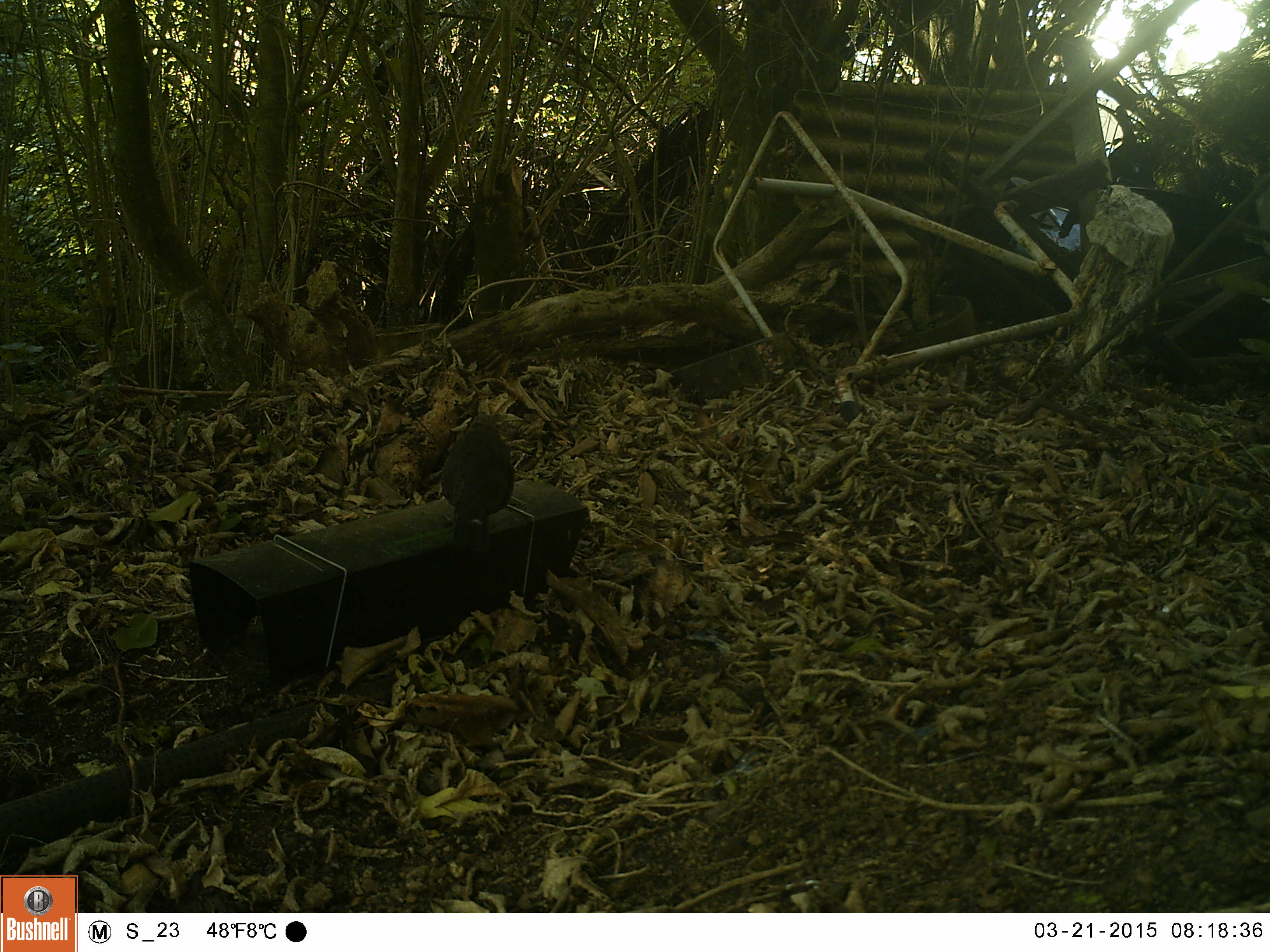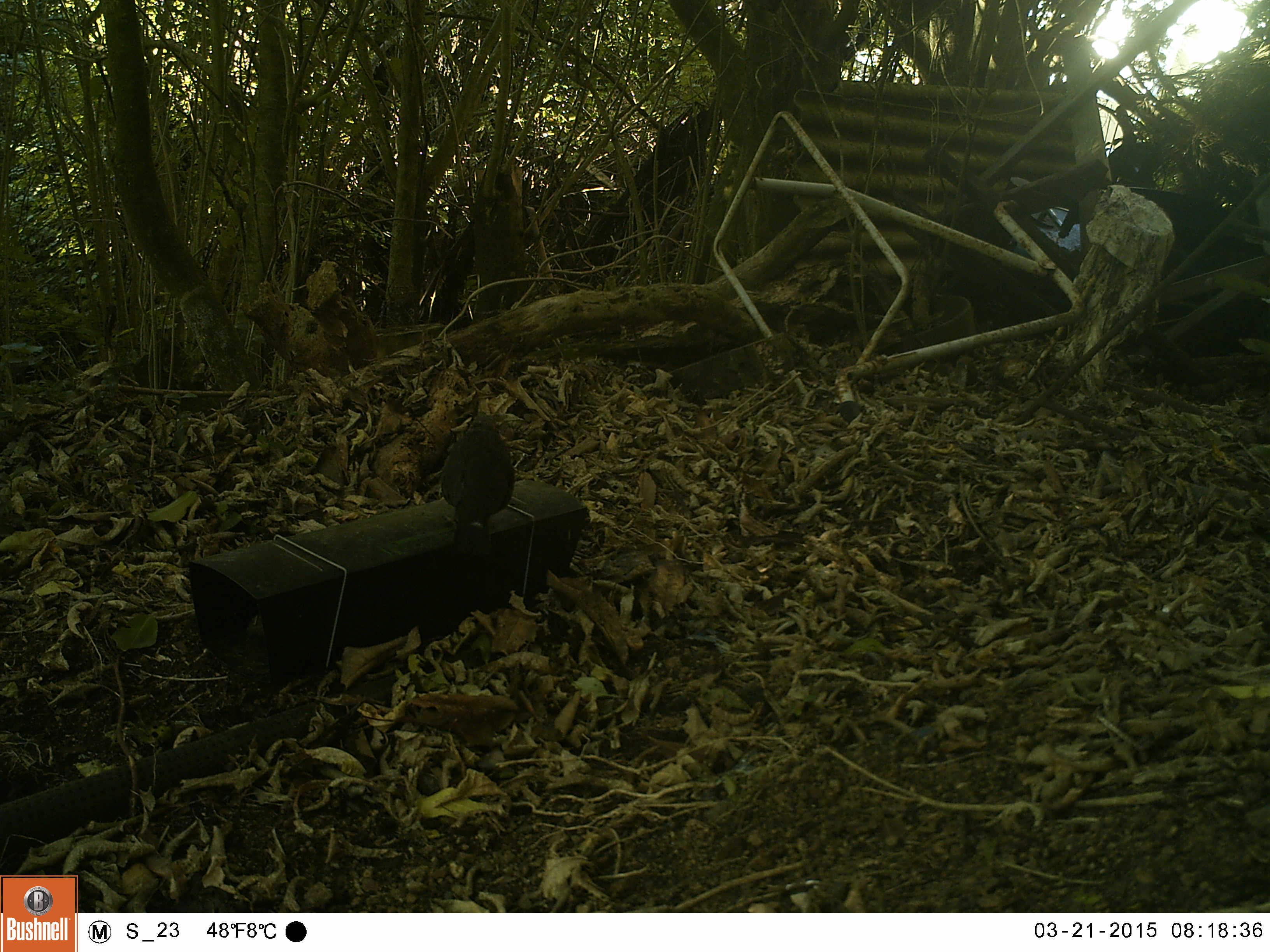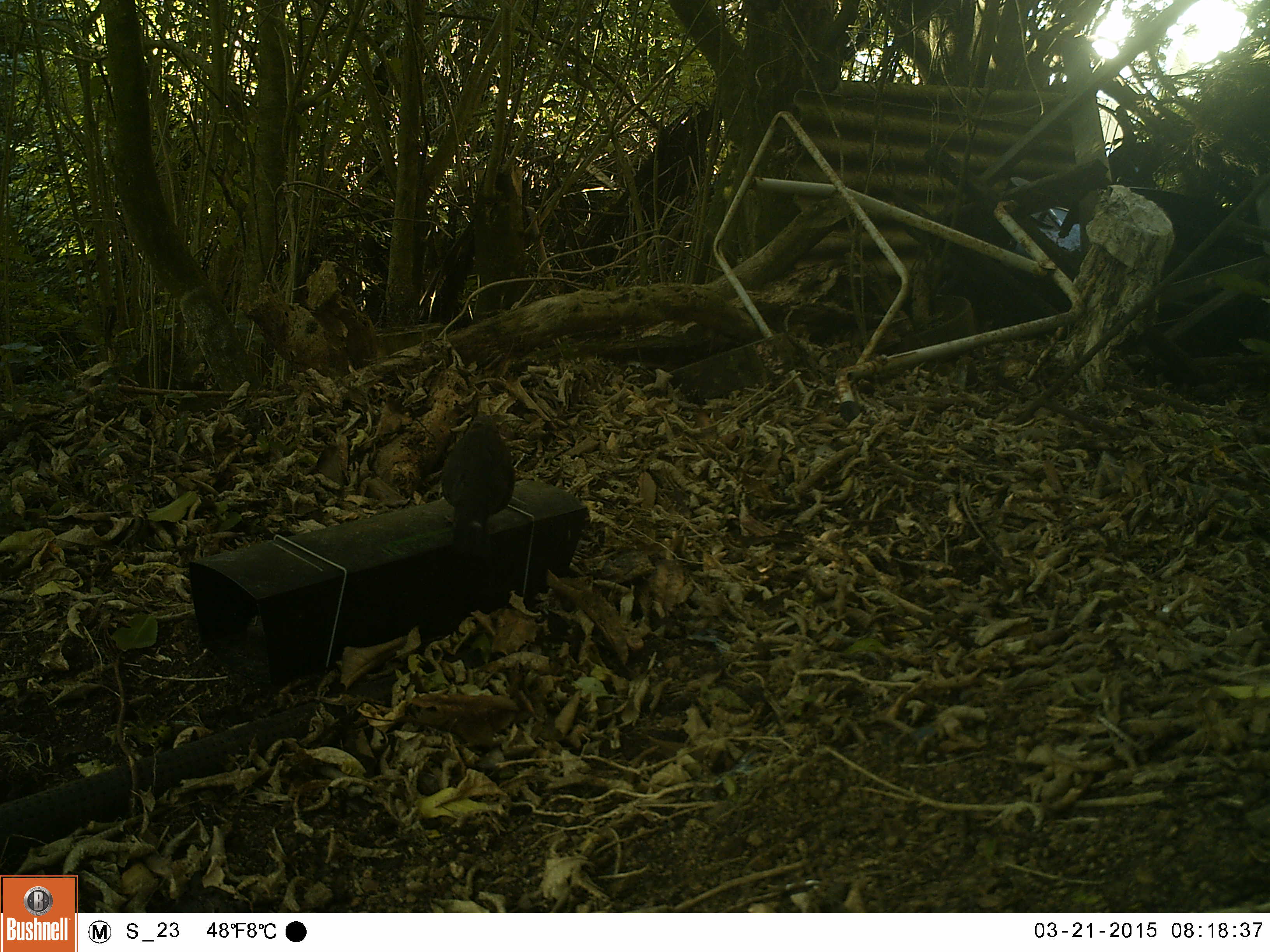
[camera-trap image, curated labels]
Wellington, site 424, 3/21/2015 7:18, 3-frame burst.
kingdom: Animalia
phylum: Chordata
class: Aves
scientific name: Aves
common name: bird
Bird (Aves).